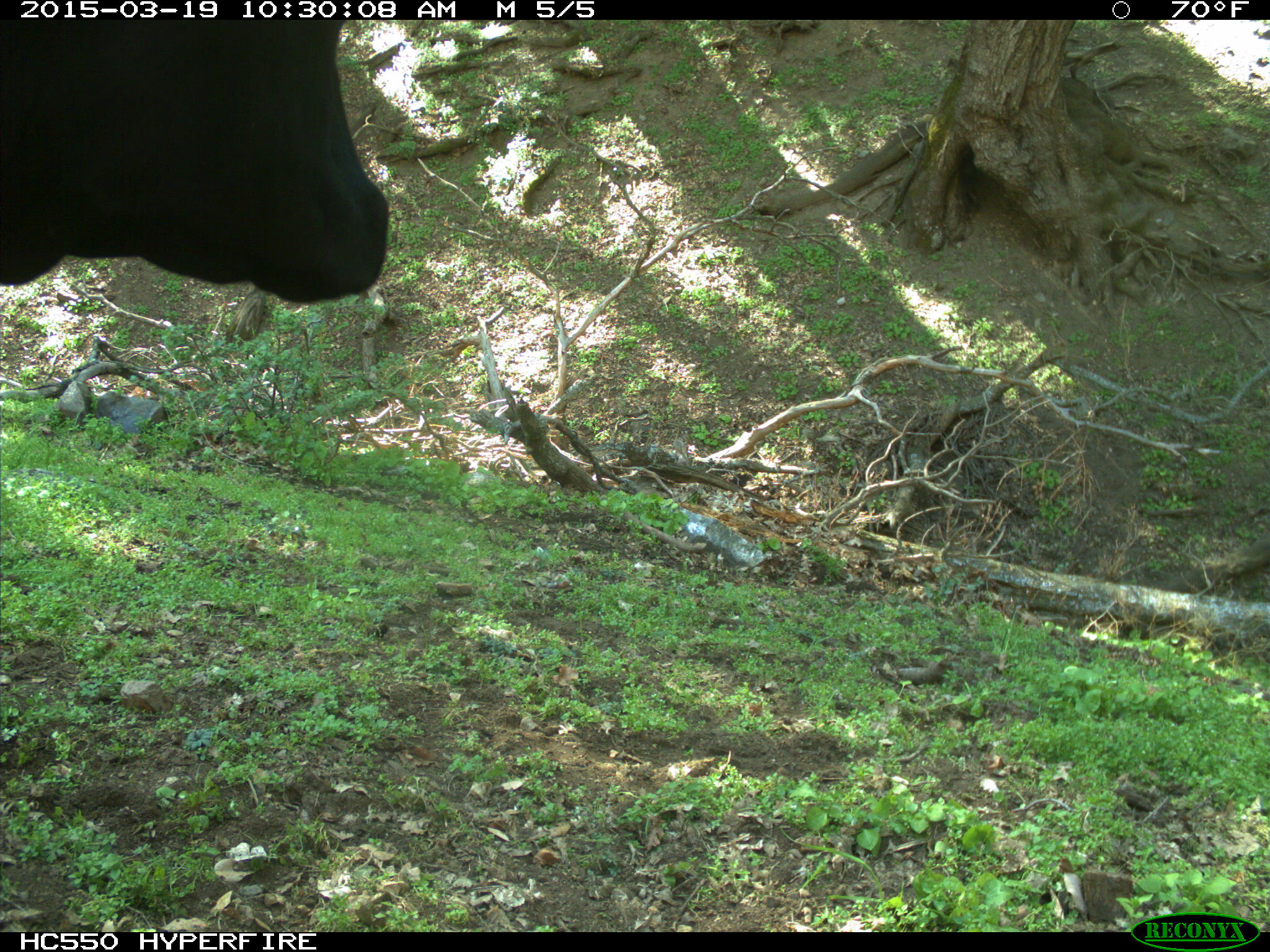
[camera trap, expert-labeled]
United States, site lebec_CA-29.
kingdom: Animalia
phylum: Chordata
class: Mammalia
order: Artiodactyla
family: Bovidae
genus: Bos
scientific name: Bos taurus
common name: domestic cow